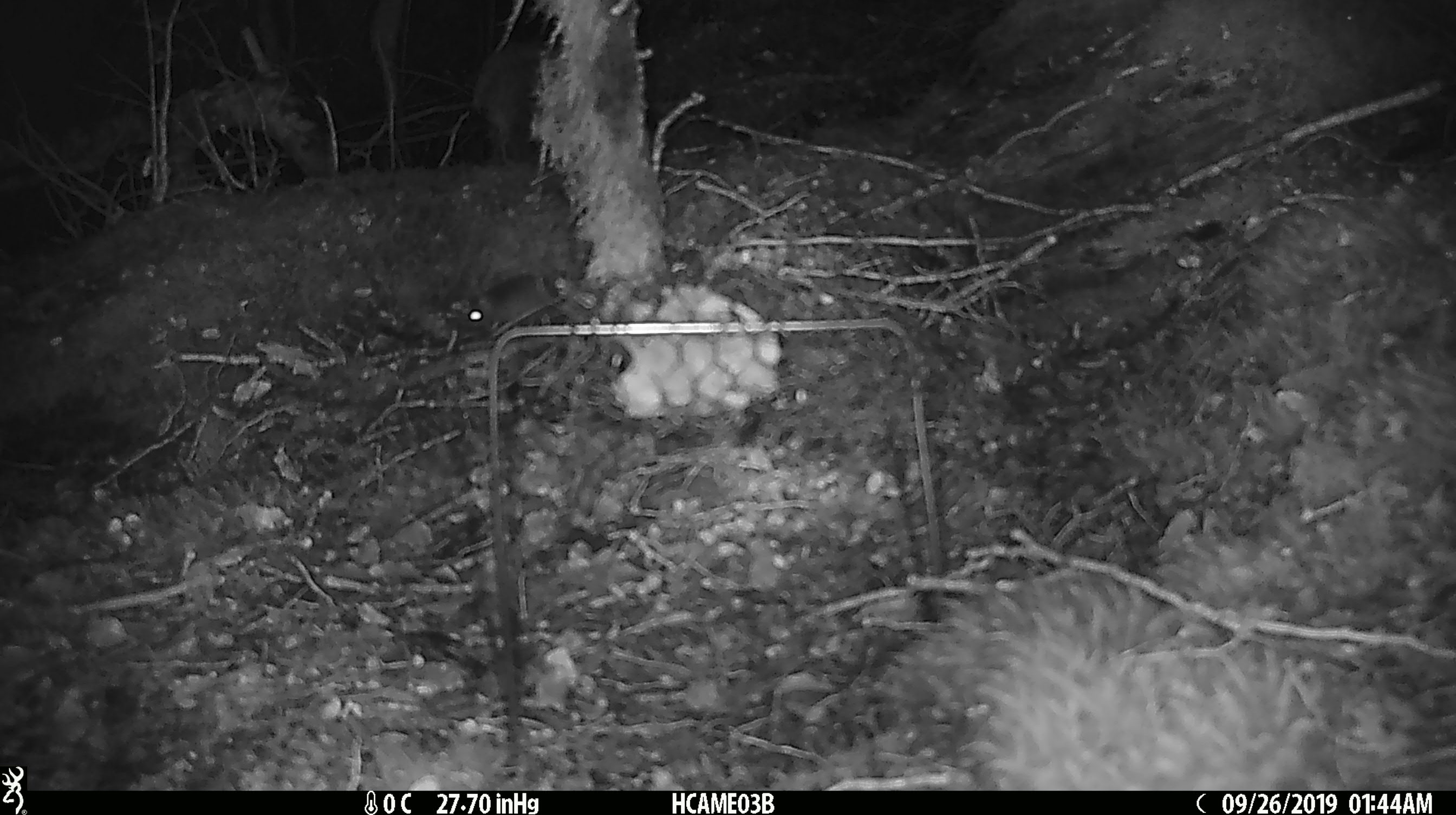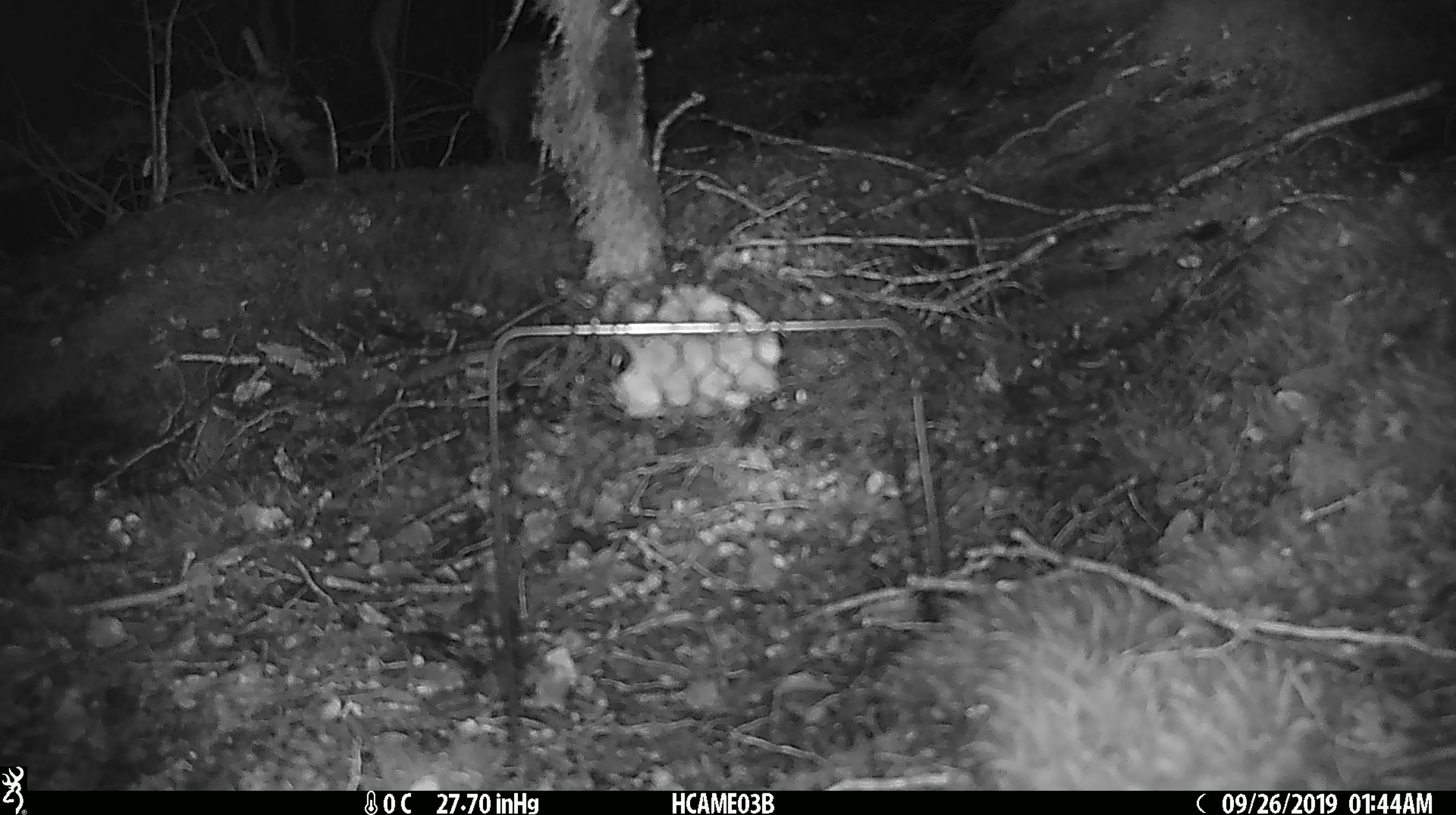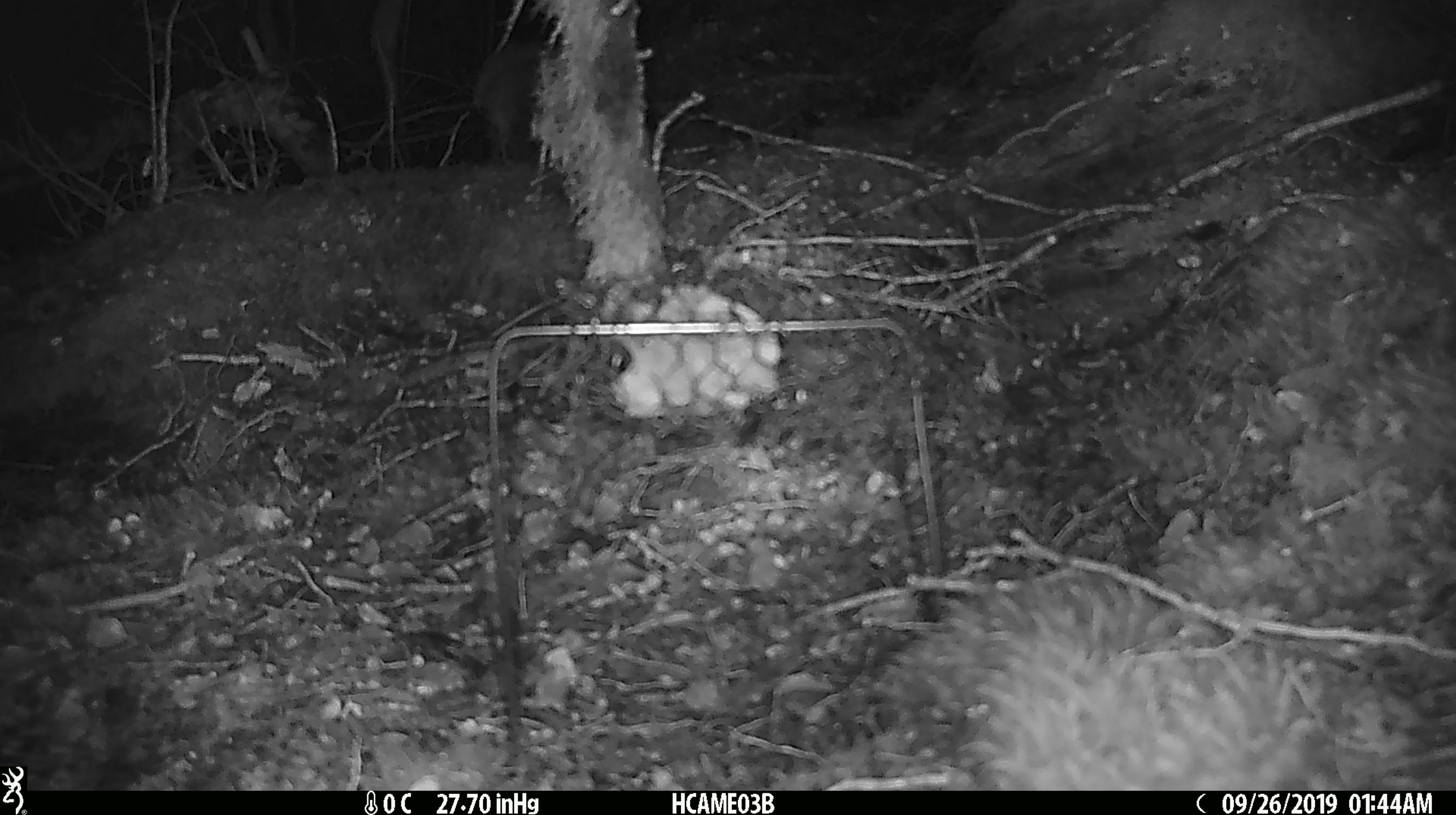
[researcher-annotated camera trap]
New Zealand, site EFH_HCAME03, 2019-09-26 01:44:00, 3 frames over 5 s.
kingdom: Animalia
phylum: Chordata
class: Mammalia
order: Rodentia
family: Muridae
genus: Mus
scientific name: Mus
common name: mouse